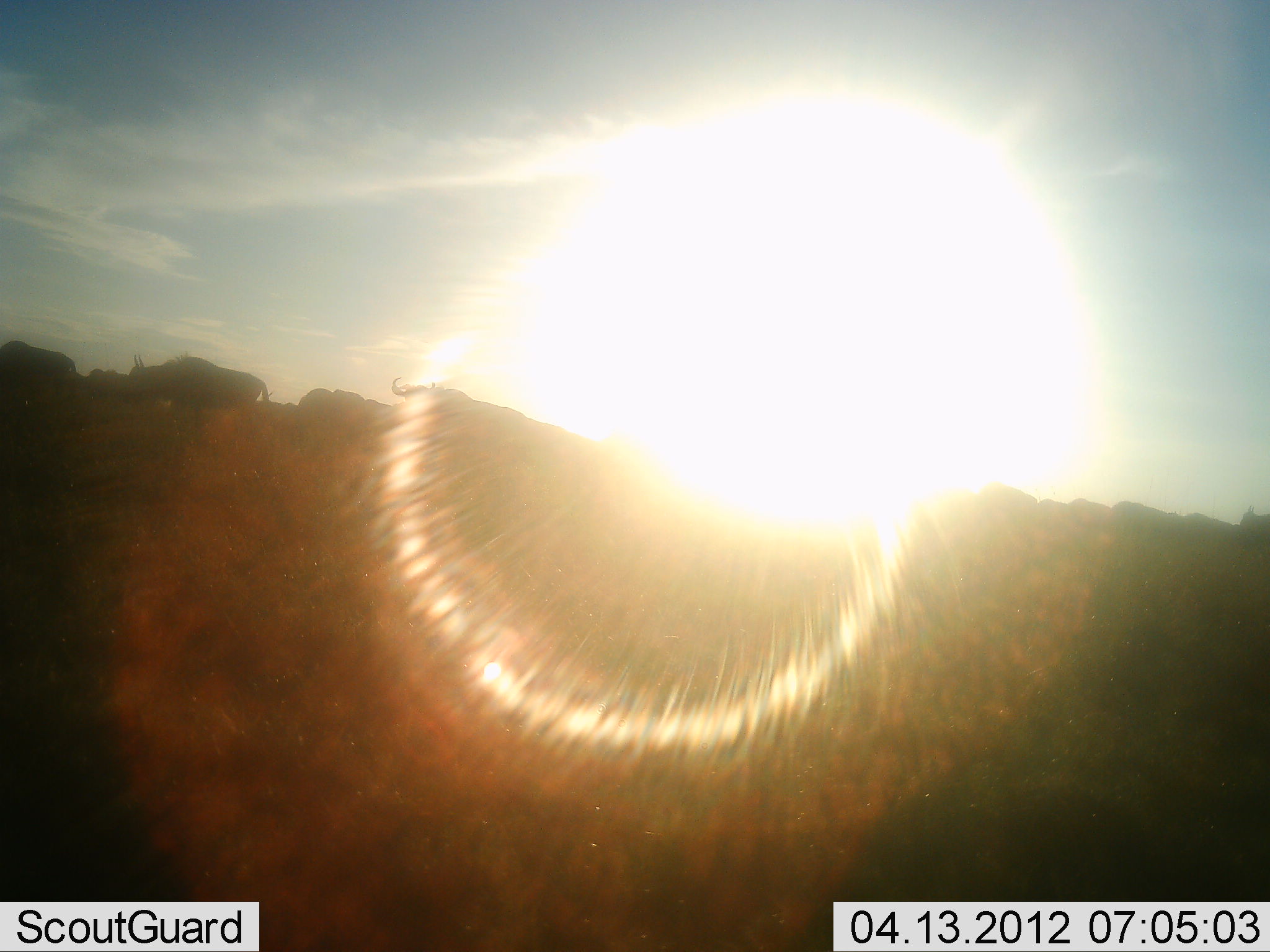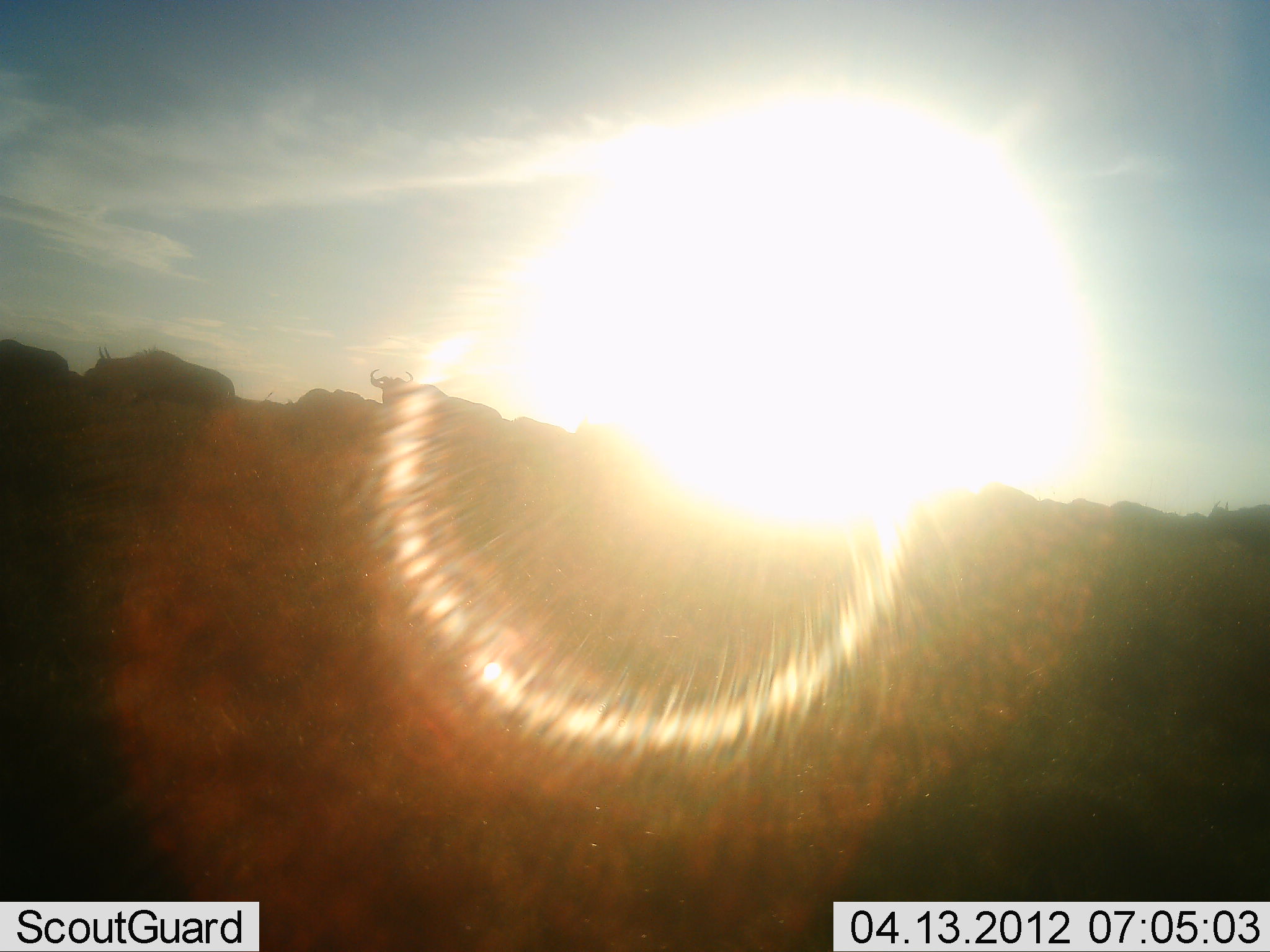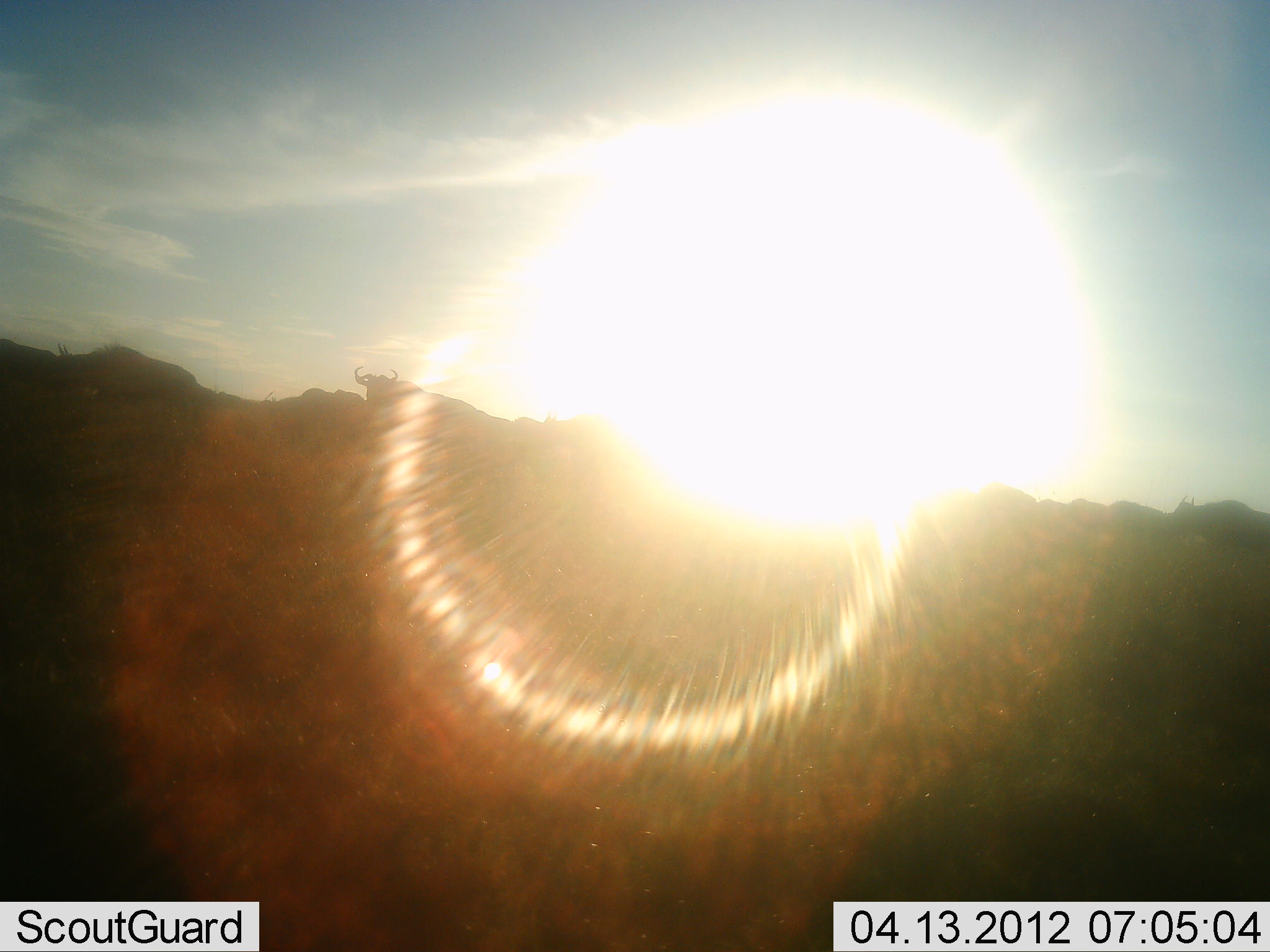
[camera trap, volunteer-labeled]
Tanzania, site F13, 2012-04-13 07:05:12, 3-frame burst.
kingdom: Animalia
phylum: Chordata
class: Mammalia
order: Artiodactyla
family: Bovidae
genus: Connochaetes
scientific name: Connochaetes taurinus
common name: blue wildebeest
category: wildebeest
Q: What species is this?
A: Wildebeest (blue wildebeest) (Connochaetes taurinus).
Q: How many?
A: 10.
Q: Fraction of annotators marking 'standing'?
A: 0%.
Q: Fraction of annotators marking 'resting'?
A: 0%.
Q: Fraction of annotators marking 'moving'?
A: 100%.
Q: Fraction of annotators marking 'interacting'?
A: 0%.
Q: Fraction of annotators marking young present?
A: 0%.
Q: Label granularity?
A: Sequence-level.